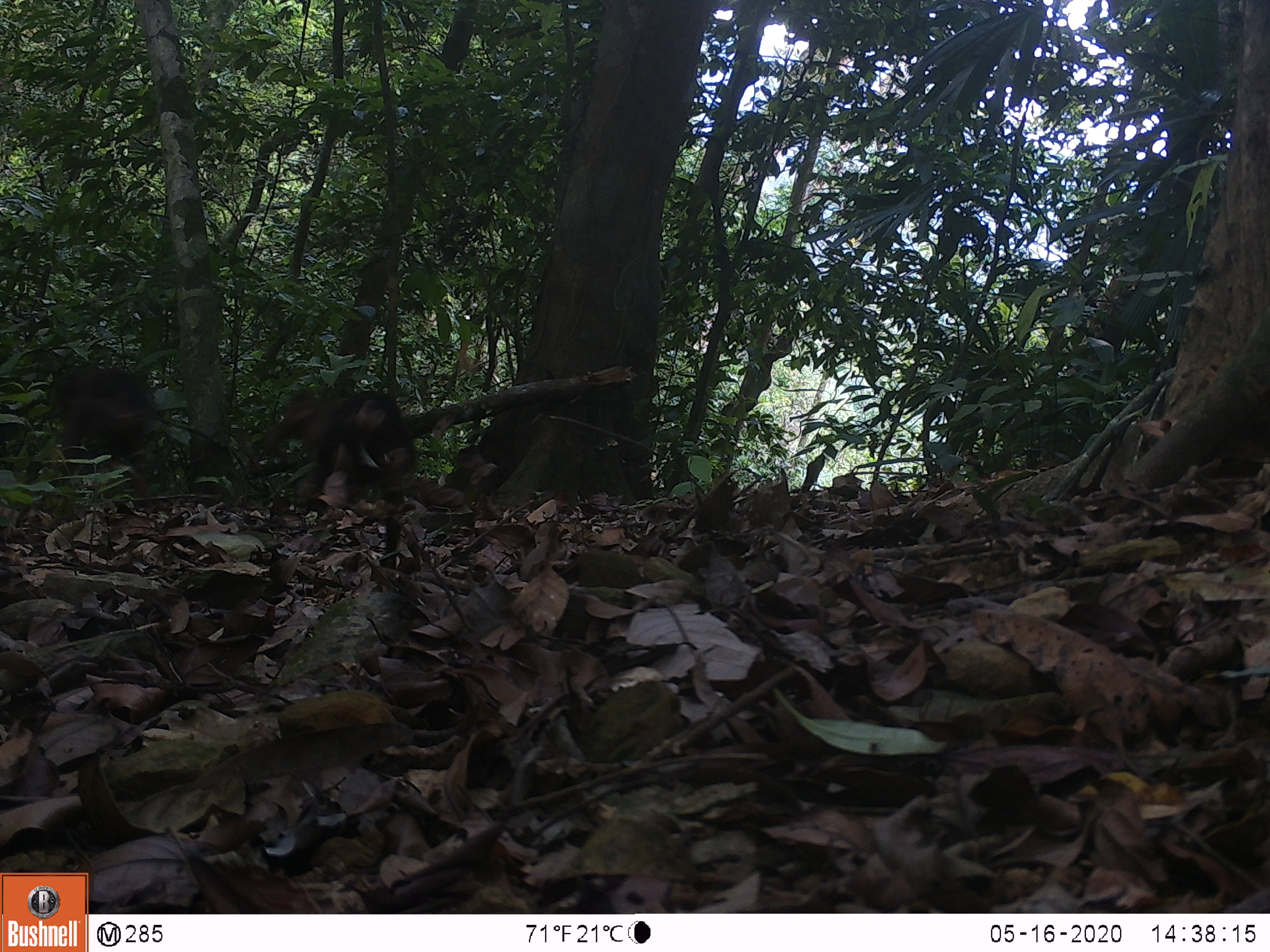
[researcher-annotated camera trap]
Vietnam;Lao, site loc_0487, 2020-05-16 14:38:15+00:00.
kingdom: Animalia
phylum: Chordata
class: Mammalia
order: Primates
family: Cercopithecidae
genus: Macaca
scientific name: Macaca arctoides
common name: stump-tailed macaque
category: stump tailed macaque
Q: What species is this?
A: Stump tailed macaque (stump-tailed macaque) (Macaca arctoides).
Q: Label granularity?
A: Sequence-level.